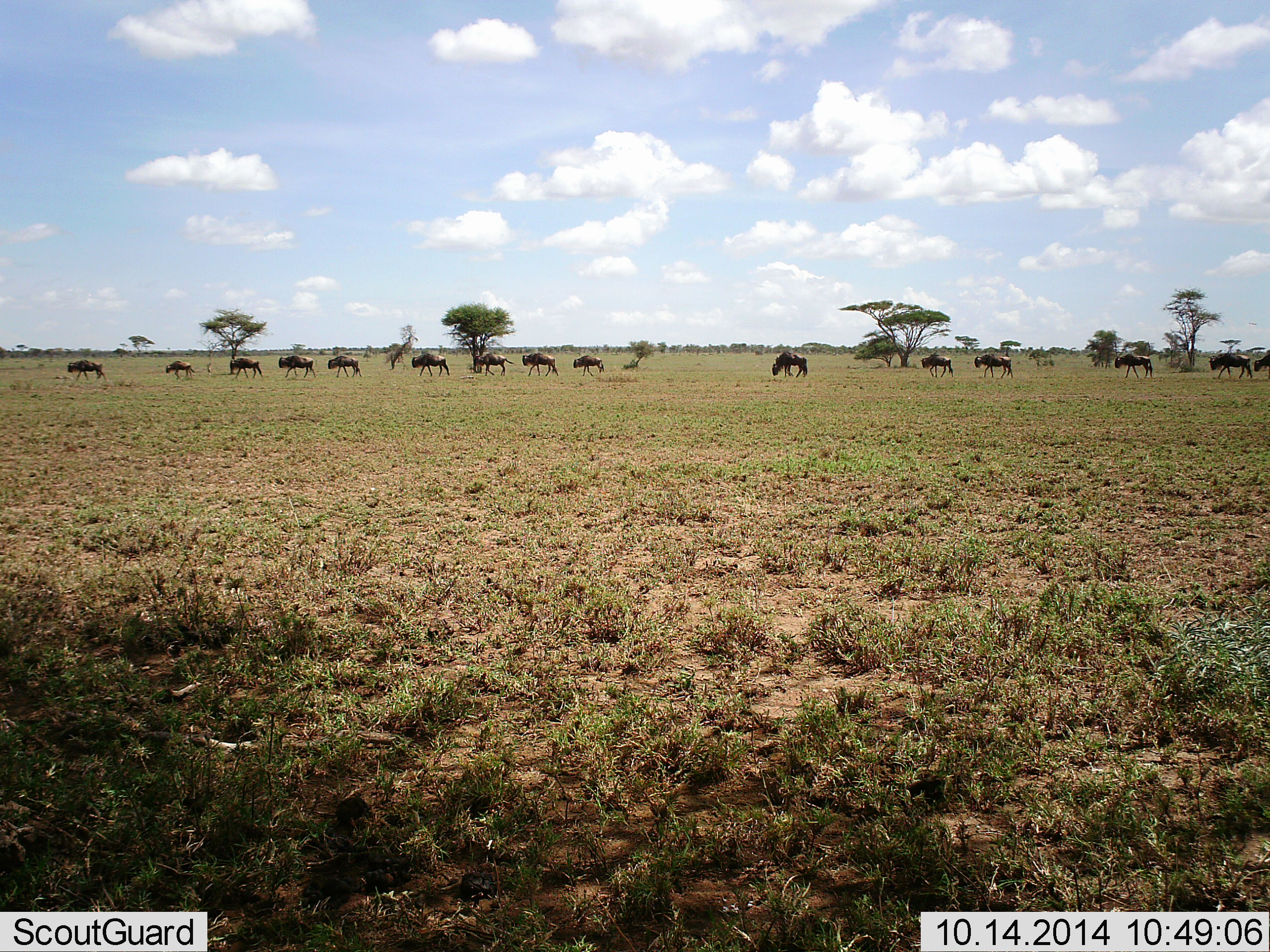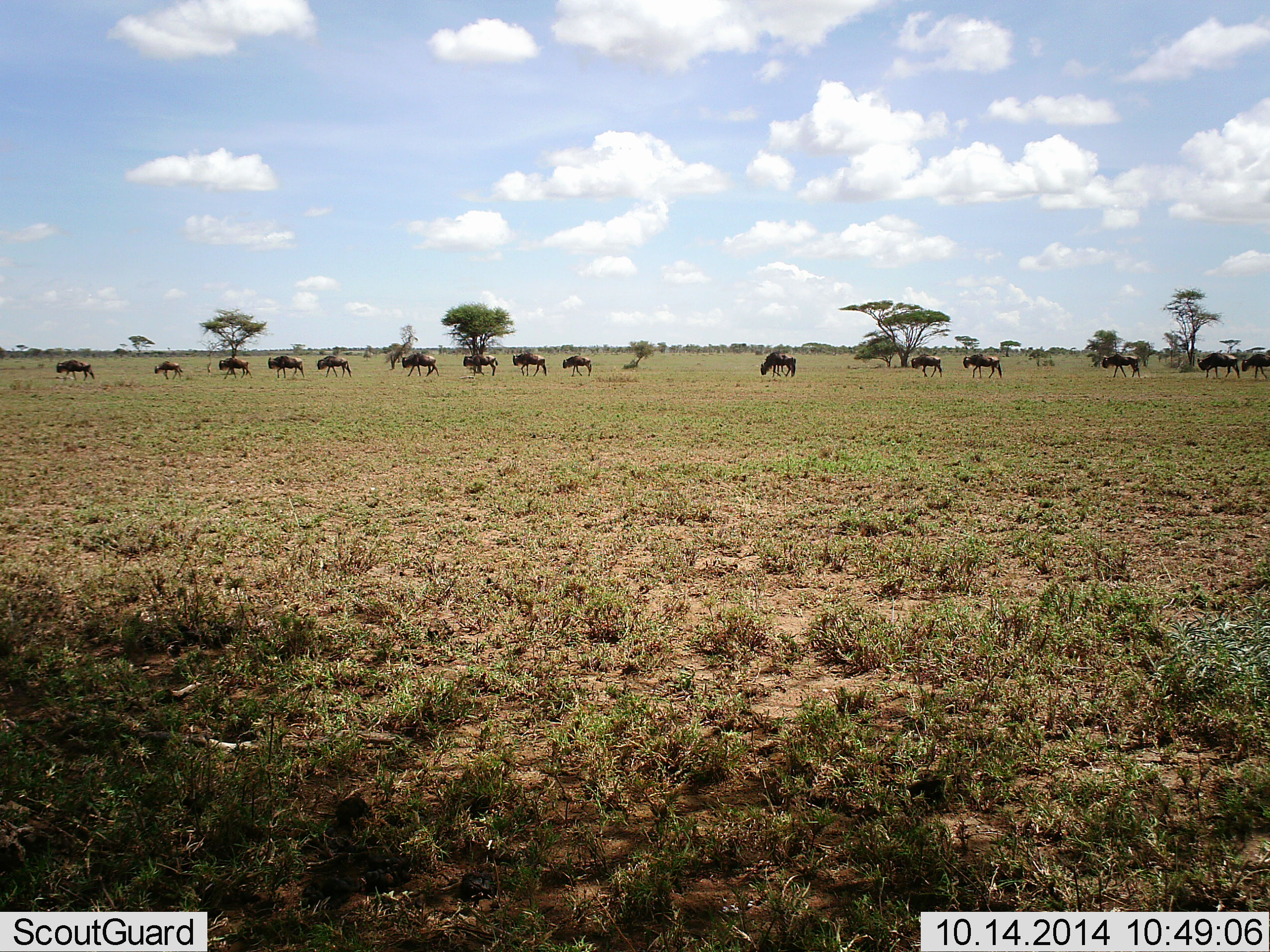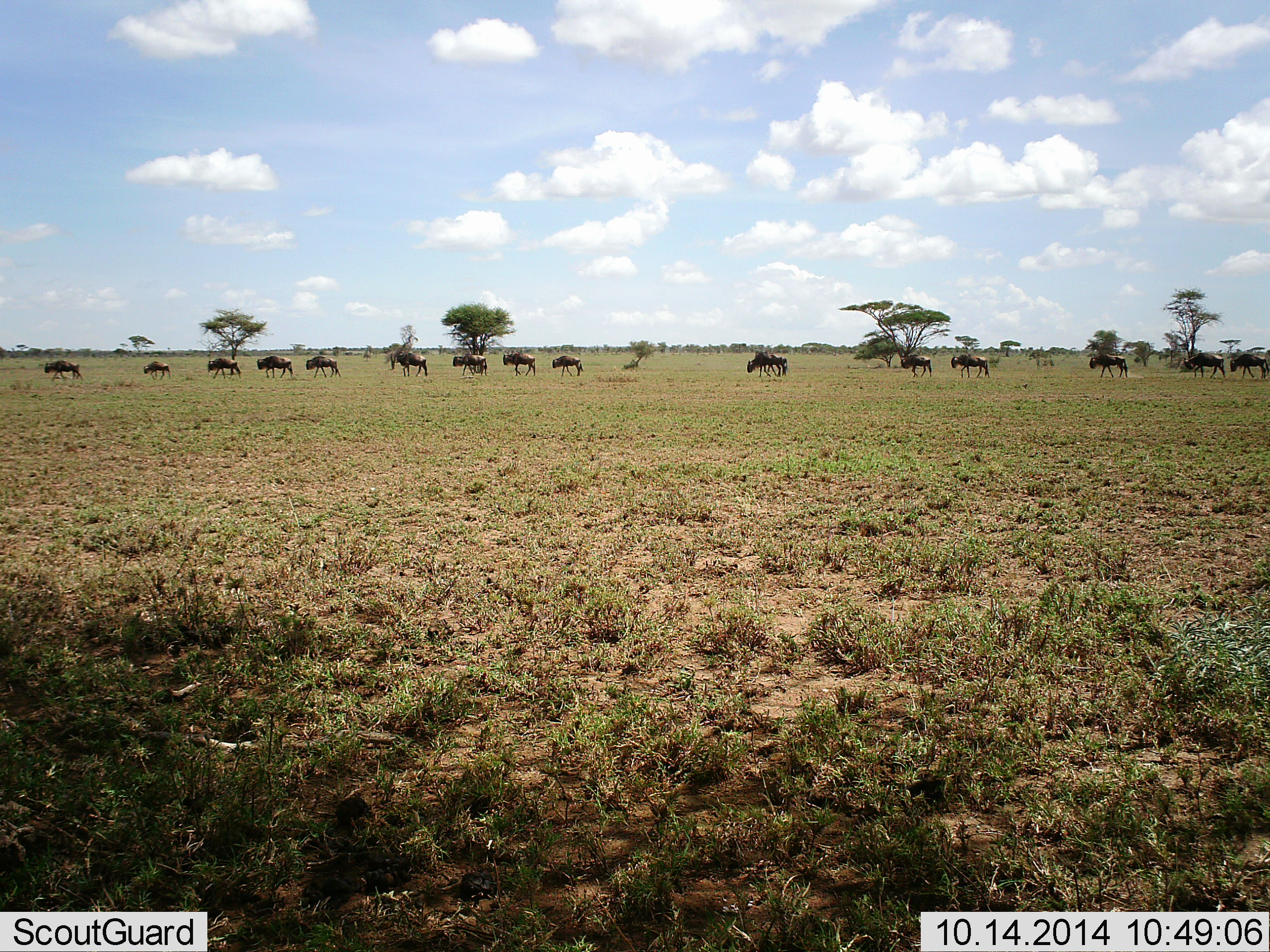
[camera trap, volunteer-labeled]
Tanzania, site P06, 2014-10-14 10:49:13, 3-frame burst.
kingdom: Animalia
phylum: Chordata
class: Mammalia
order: Artiodactyla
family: Bovidae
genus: Connochaetes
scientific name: Connochaetes taurinus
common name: blue wildebeest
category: wildebeest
Wildebeest (blue wildebeest) (Connochaetes taurinus), count 11-50. Behavior (volunteer vote fractions): standing 10%, resting 0%, moving 100%, interacting 0%. Young present (vote fraction): 10%. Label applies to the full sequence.